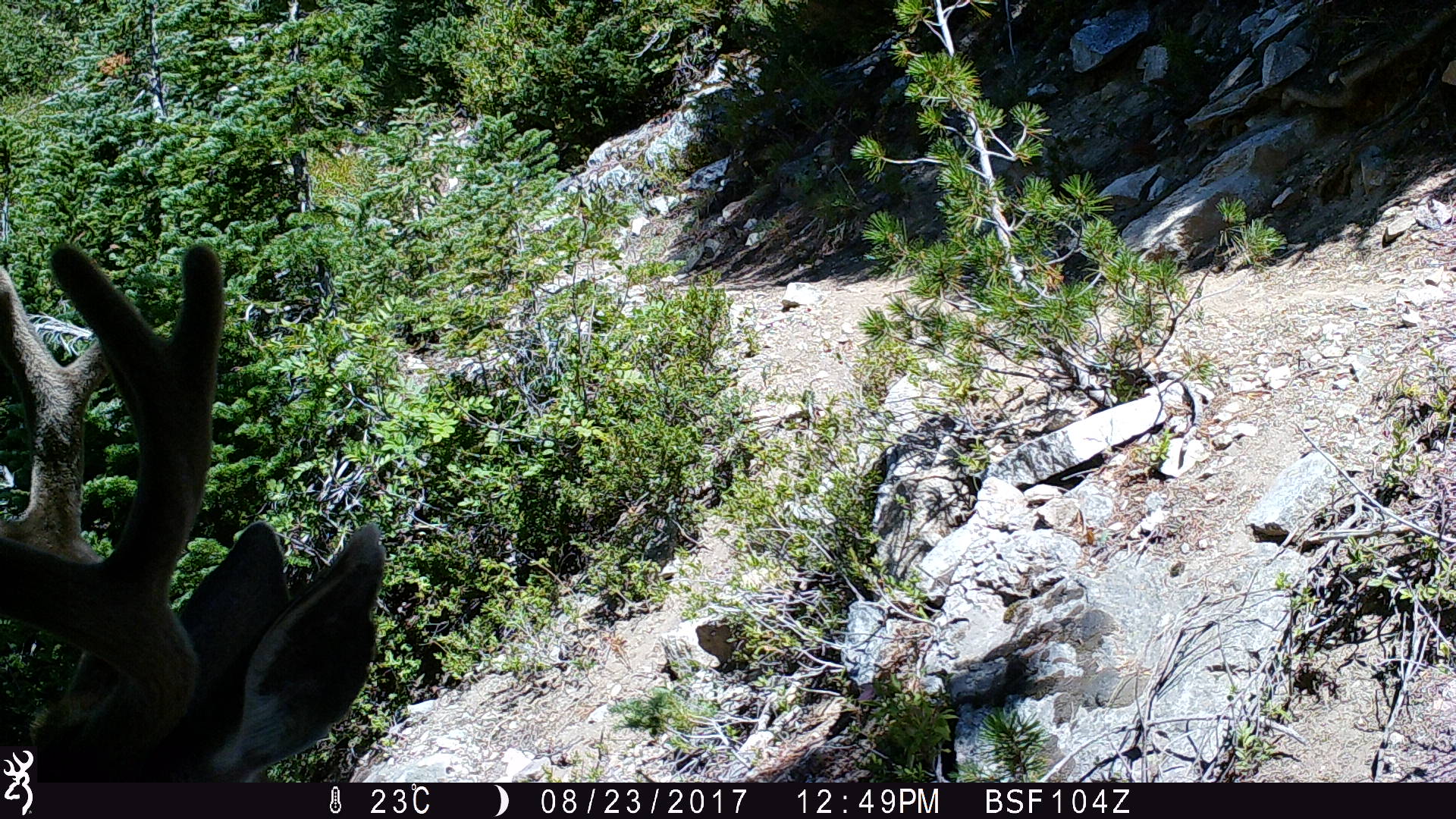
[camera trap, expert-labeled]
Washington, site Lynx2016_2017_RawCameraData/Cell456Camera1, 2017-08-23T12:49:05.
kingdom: Animalia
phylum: Chordata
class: Mammalia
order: Artiodactyla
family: Cervidae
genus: Odocoileus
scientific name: Odocoileus hemionus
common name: mule deer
Odocoileus hemionus (mule deer). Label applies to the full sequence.